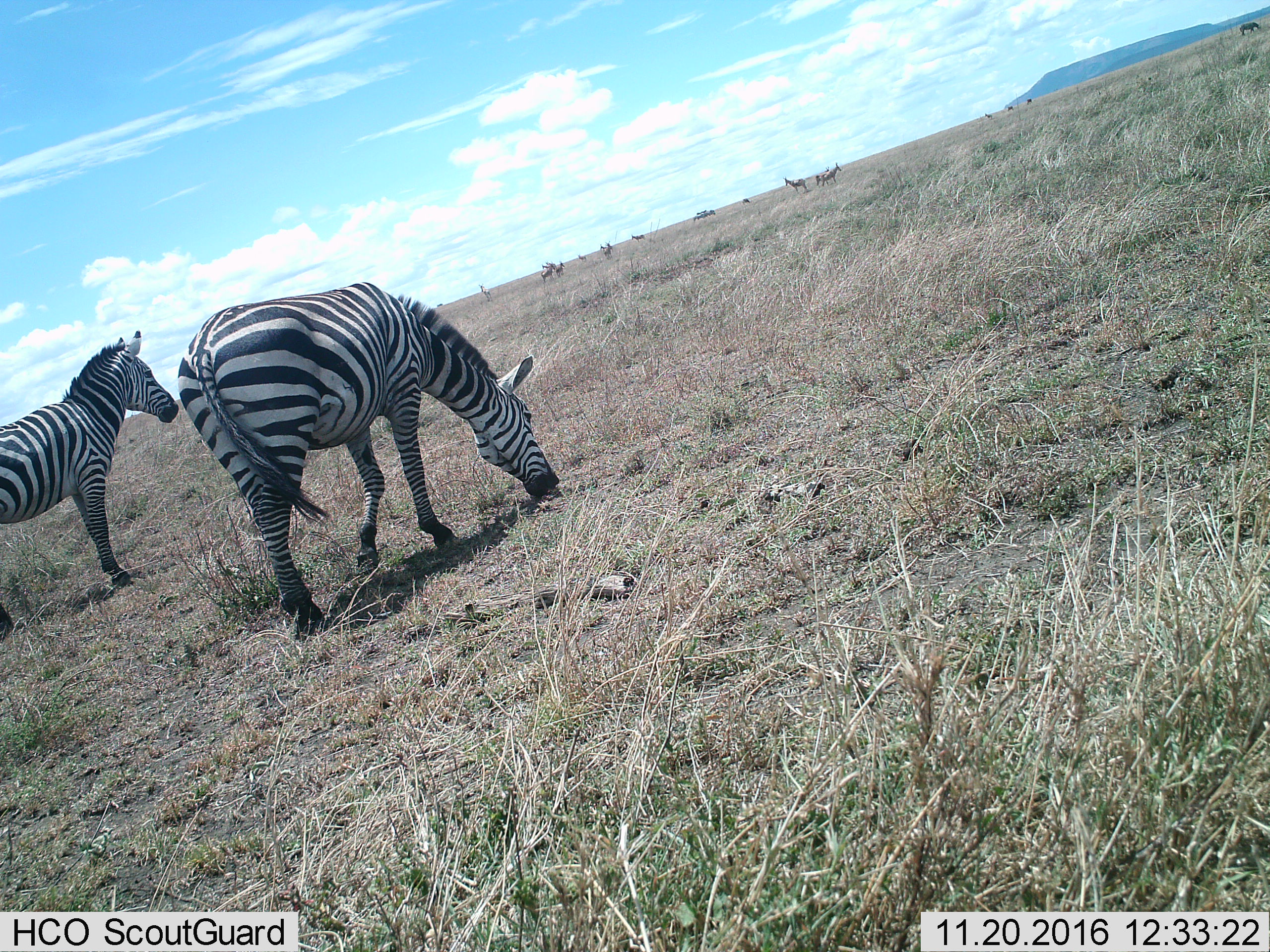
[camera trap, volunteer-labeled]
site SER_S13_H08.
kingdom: Animalia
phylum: Chordata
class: Mammalia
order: Perissodactyla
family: Equidae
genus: Equus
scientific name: Equus quagga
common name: plains zebra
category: zebraplains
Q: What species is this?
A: Zebraplains (plains zebra) (Equus quagga).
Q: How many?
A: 2.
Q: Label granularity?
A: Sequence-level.